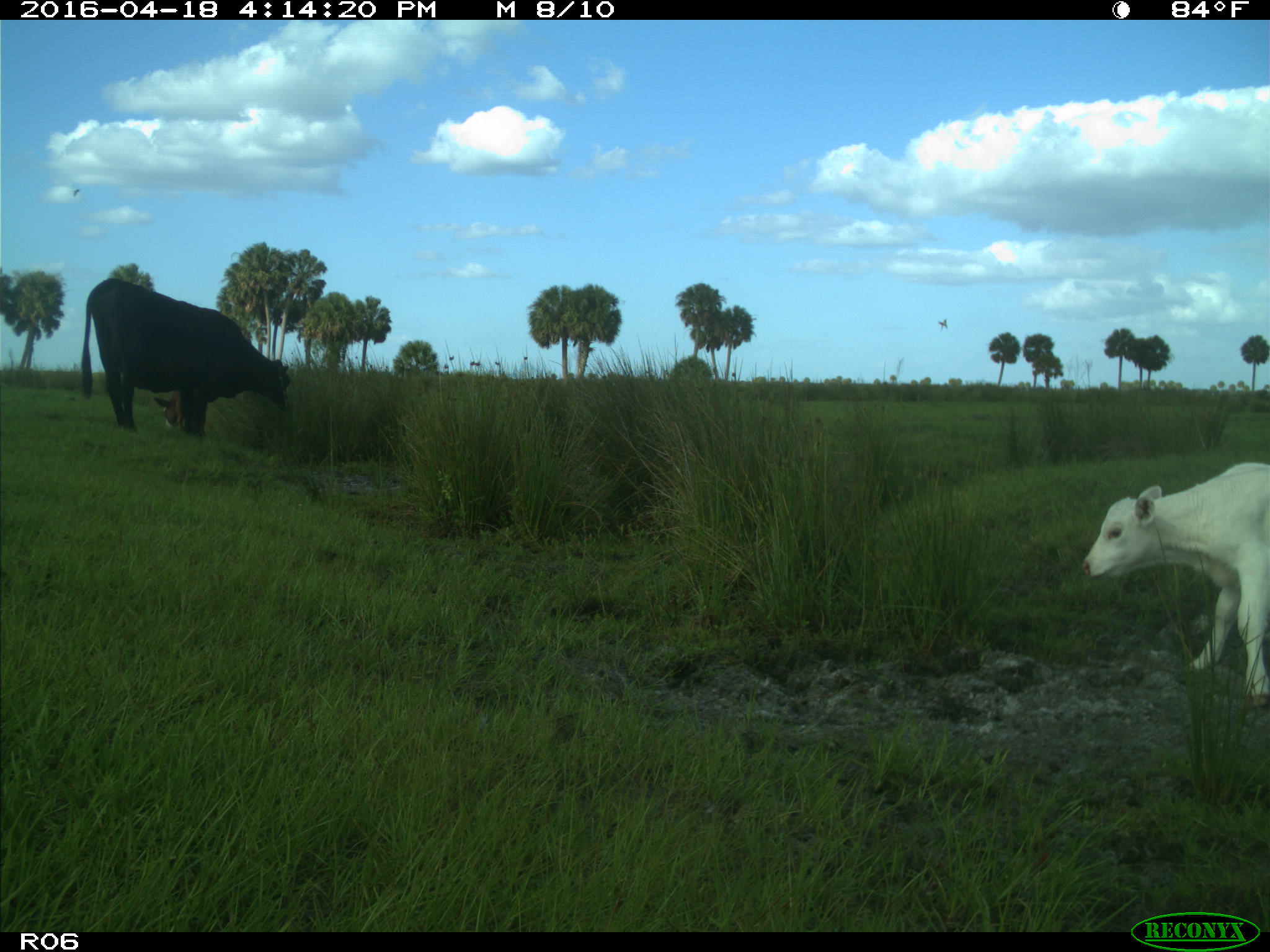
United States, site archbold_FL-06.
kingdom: Animalia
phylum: Chordata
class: Mammalia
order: Artiodactyla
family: Bovidae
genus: Bos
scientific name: Bos taurus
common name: domestic cow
Bos taurus (domestic cow).